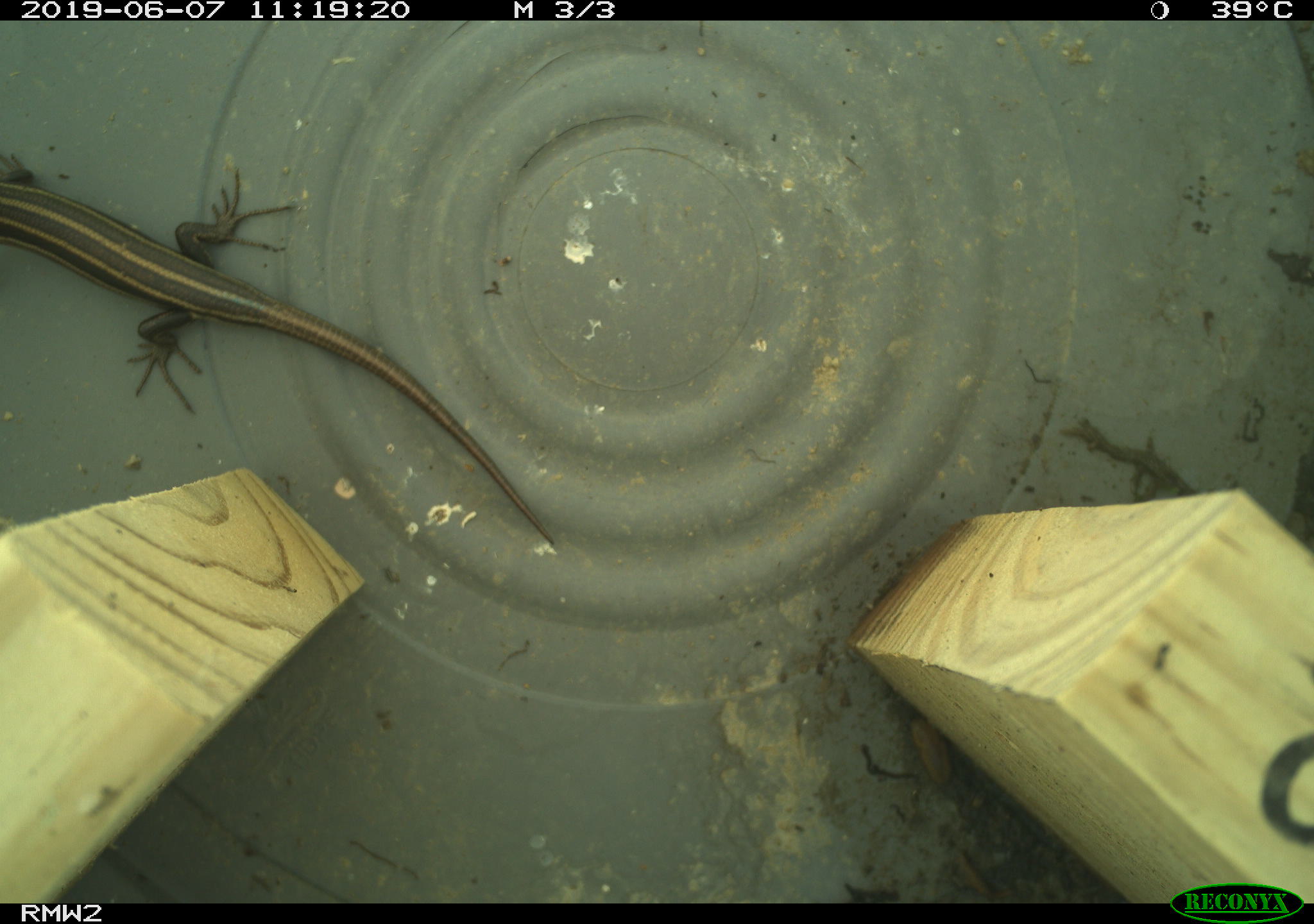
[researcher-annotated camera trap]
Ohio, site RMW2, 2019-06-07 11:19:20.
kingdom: Animalia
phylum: Chordata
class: Reptilia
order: Squamata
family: Scincidae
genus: Plestiodon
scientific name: Plestiodon fasciatus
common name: common five-lined skink